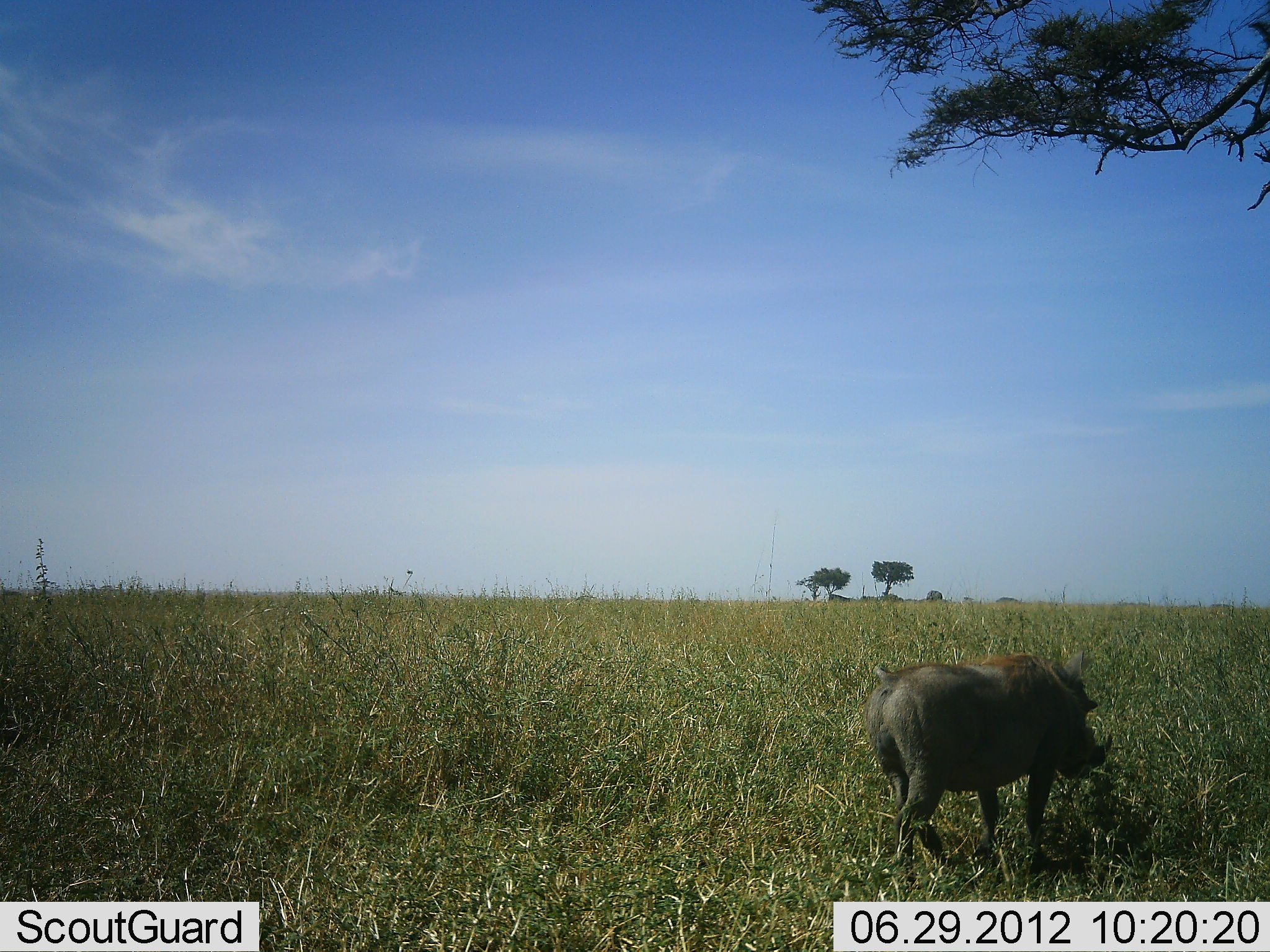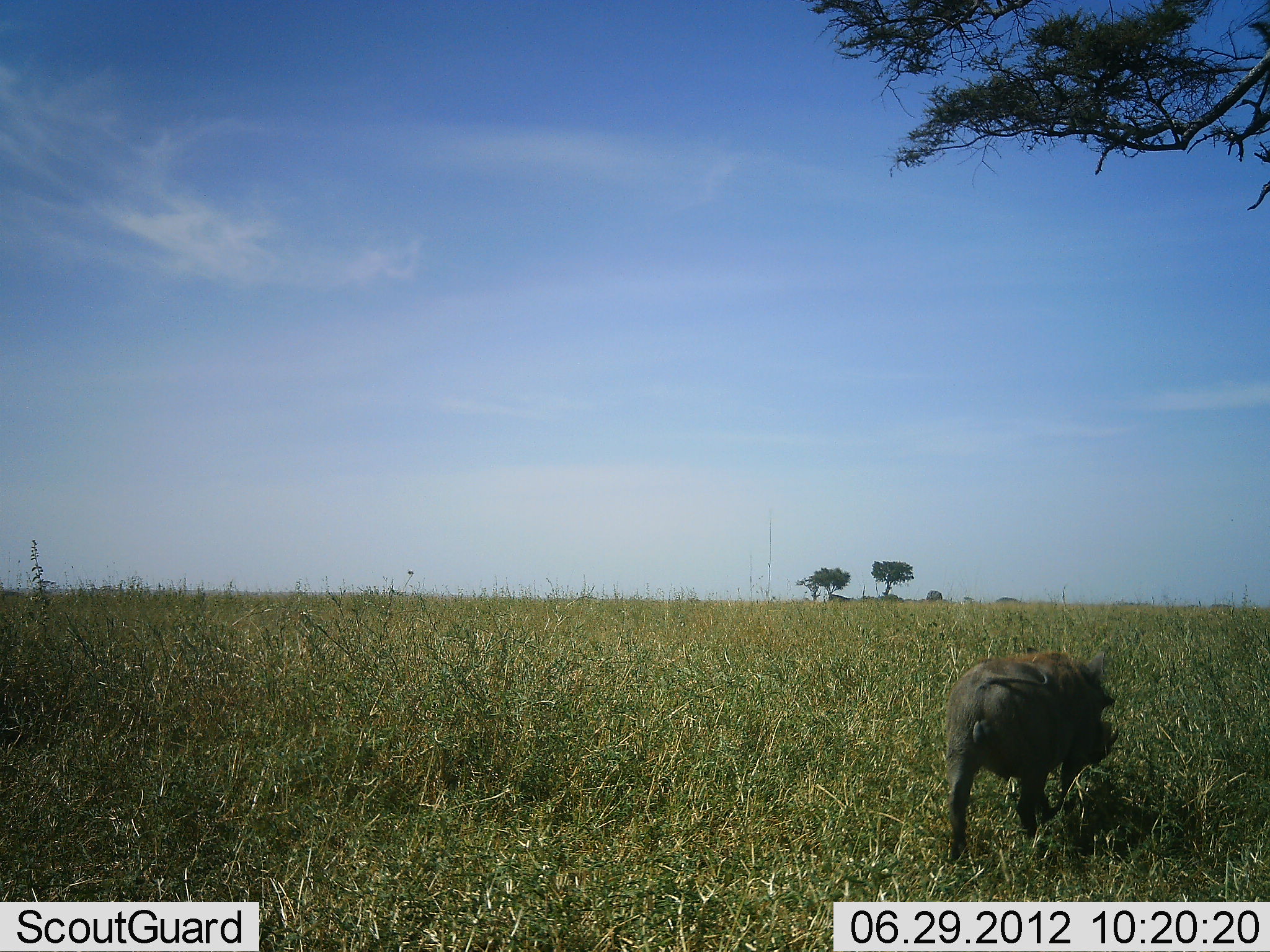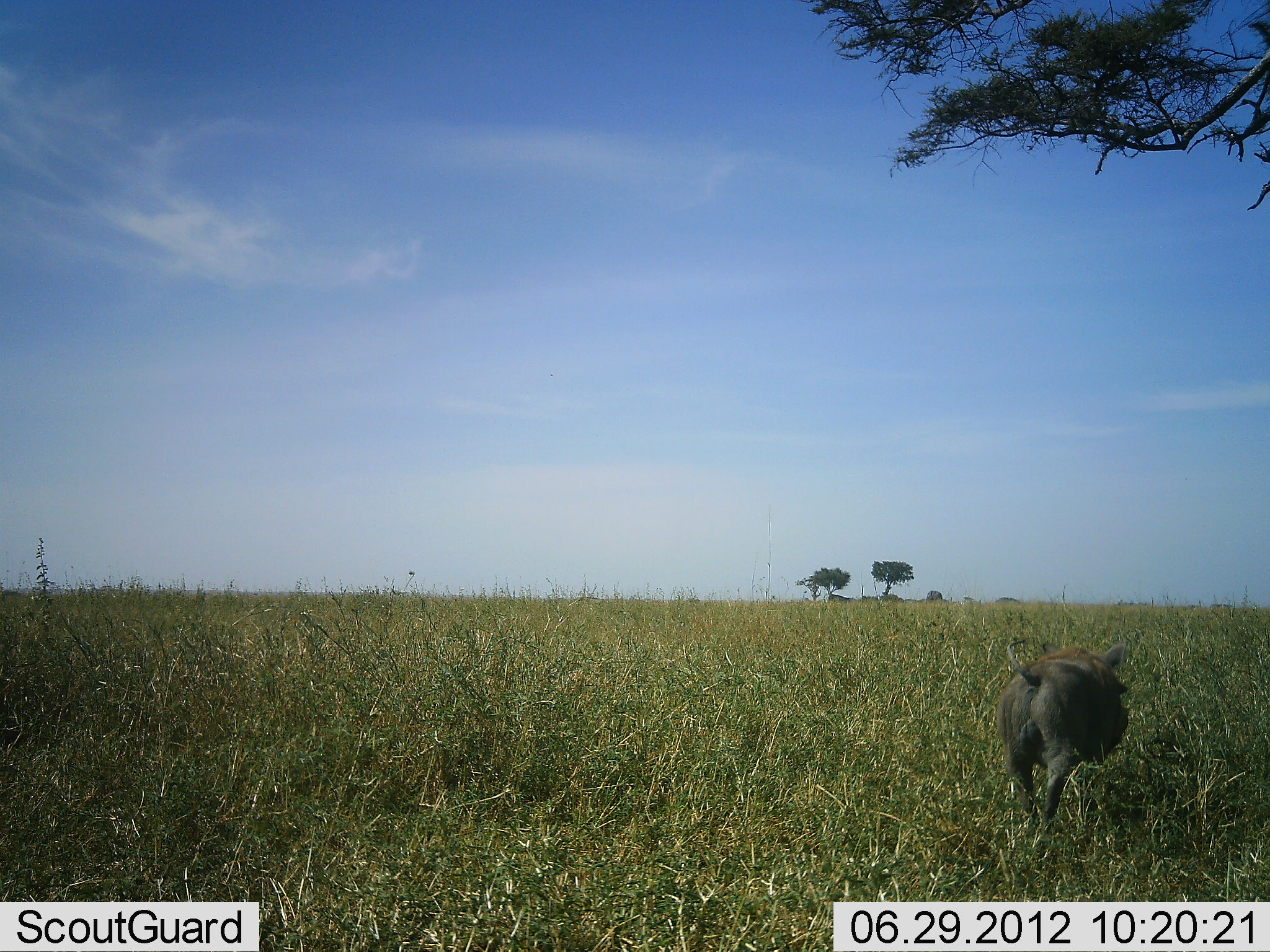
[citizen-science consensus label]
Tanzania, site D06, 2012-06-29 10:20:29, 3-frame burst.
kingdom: Animalia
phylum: Chordata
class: Mammalia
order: Artiodactyla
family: Suidae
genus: Phacochoerus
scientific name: Phacochoerus africanus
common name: warthog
Warthog (Phacochoerus africanus), count 1. Behavior (volunteer vote fractions): standing 0%, resting 0%, moving 100%, interacting 0%. Young present (vote fraction): 0%. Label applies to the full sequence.